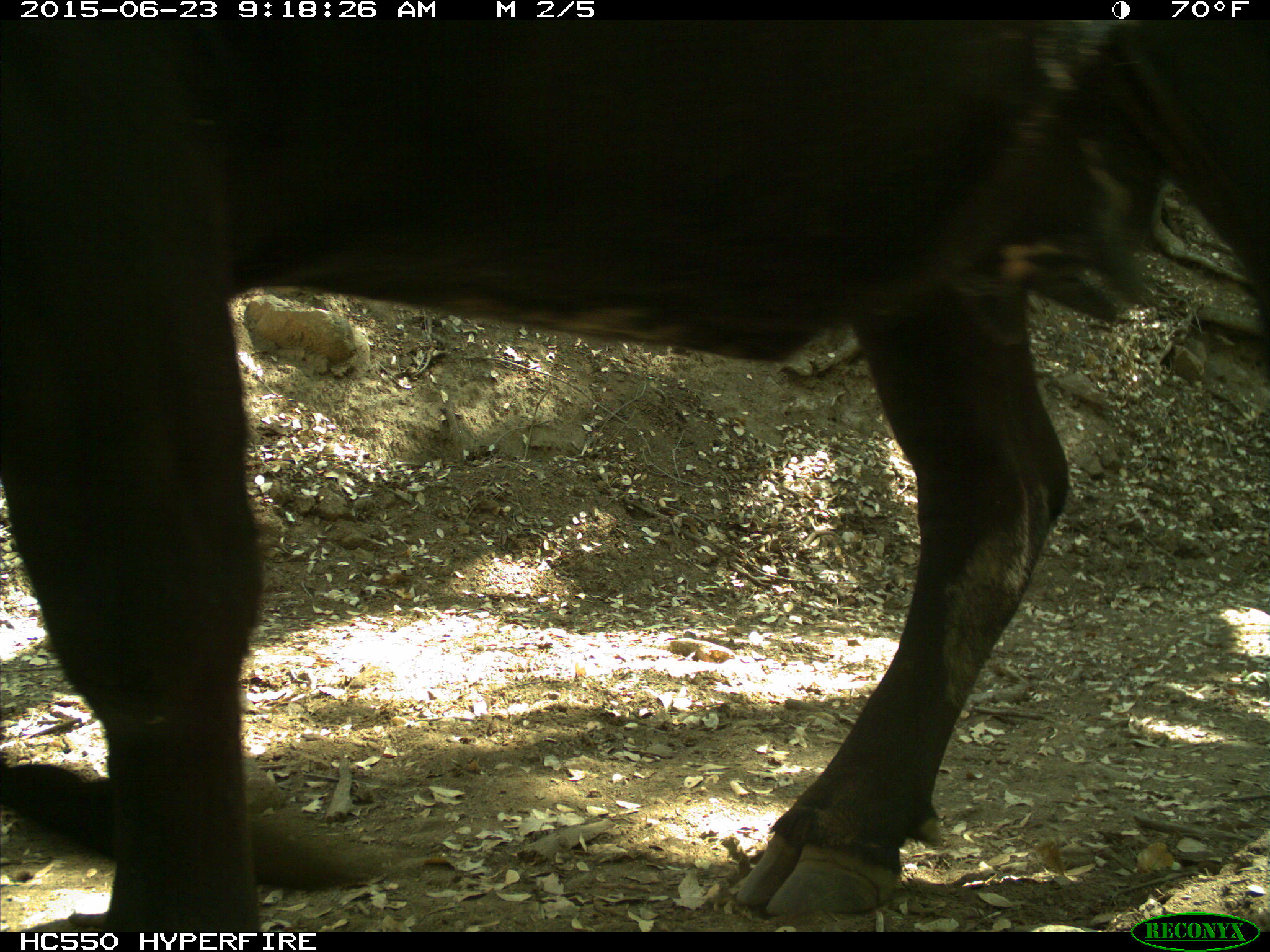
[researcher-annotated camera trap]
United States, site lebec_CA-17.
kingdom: Animalia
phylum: Chordata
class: Mammalia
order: Artiodactyla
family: Bovidae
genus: Bos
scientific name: Bos taurus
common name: domestic cow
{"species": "Bos taurus (domestic cow)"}